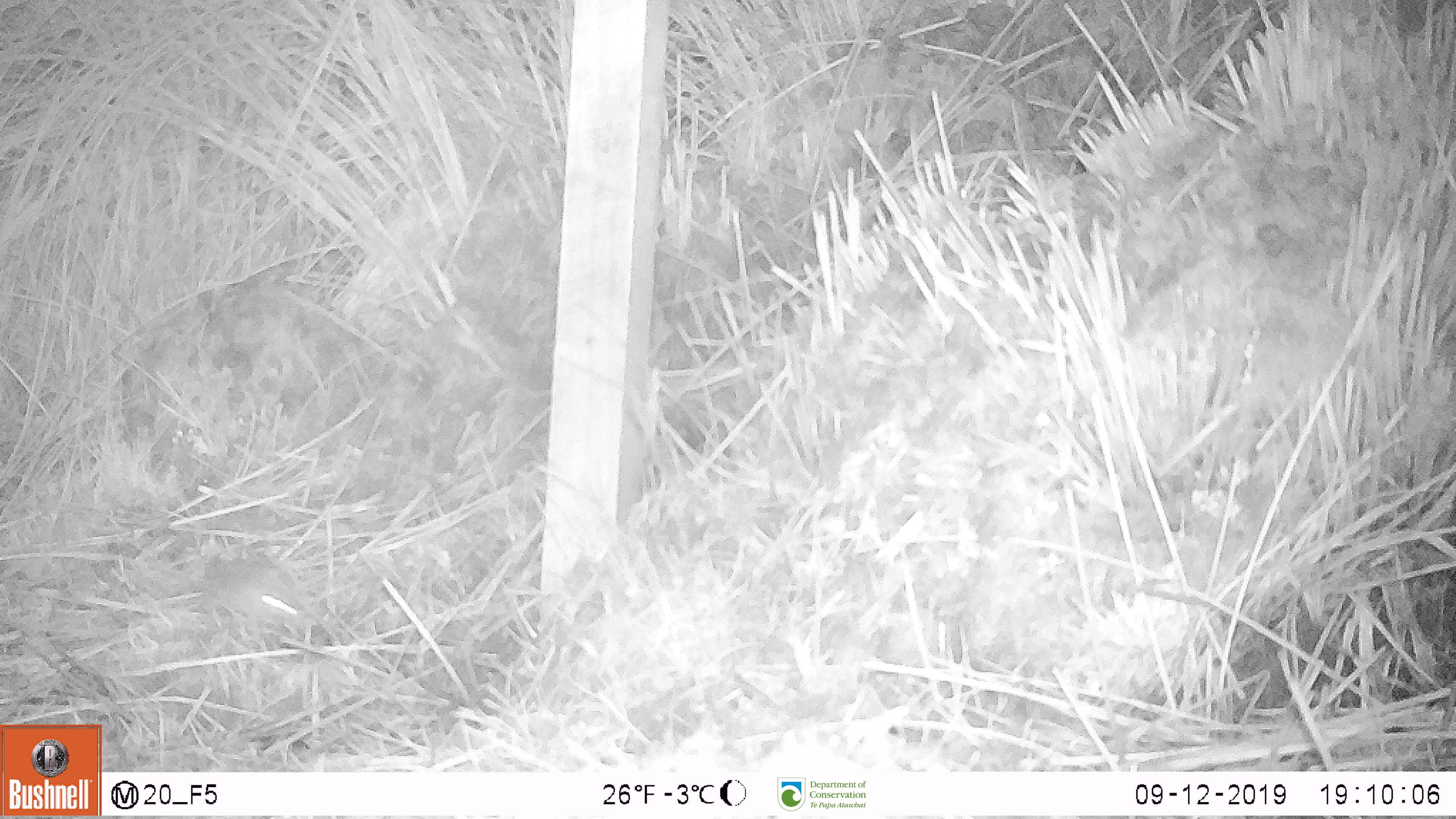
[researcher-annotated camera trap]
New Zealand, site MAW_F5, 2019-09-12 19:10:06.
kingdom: Animalia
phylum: Chordata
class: Mammalia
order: Rodentia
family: Muridae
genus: Mus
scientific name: Mus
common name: mouse